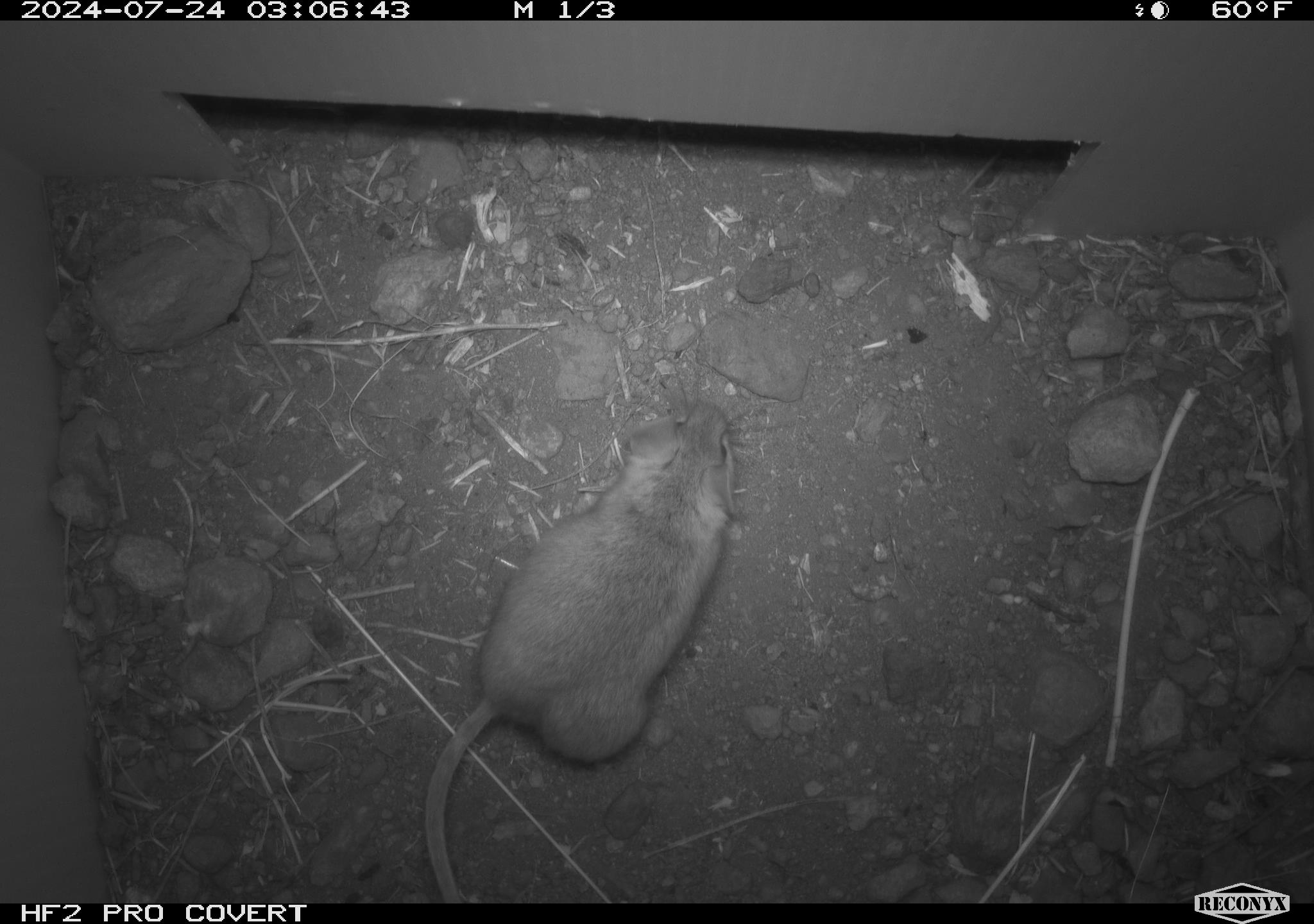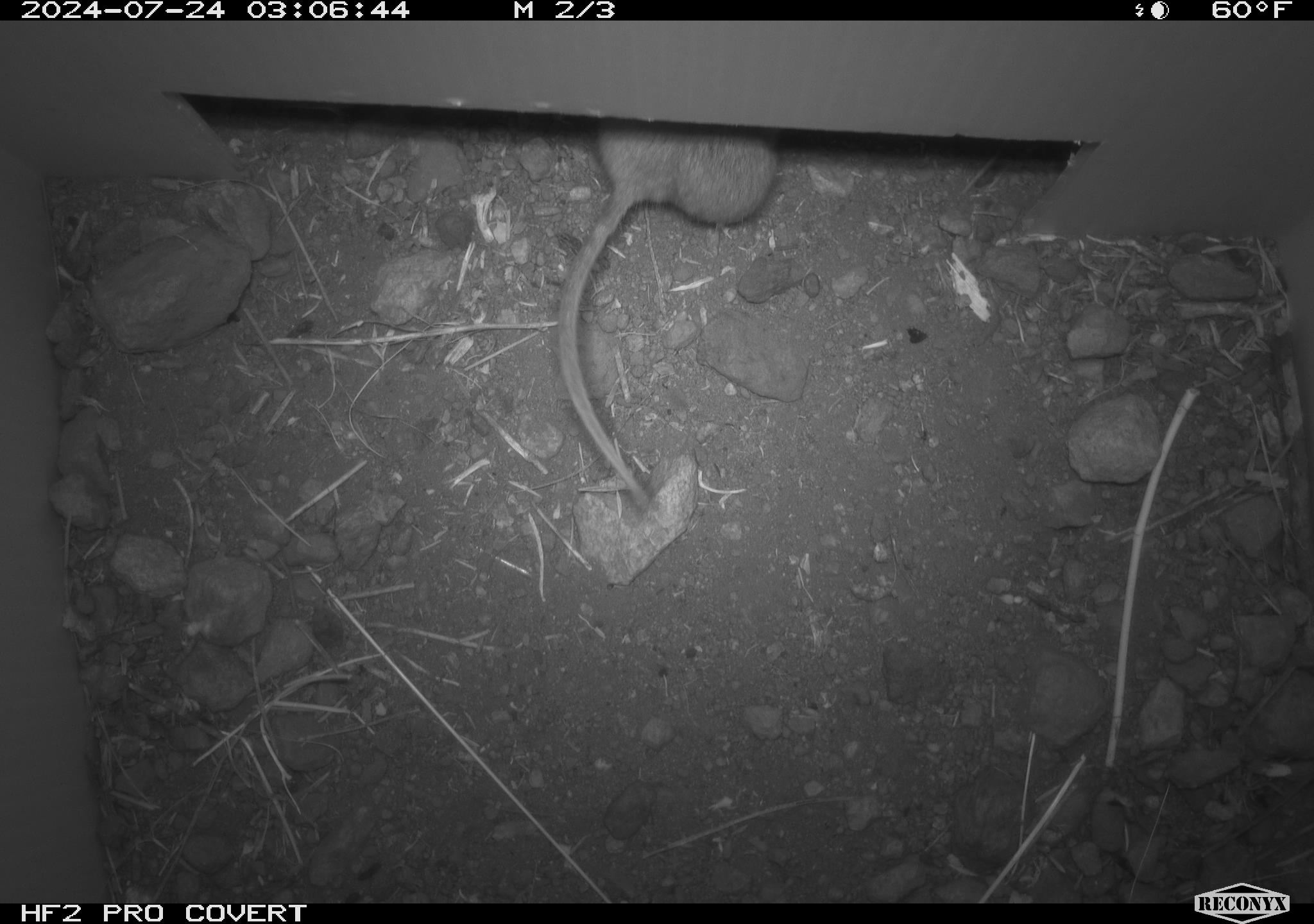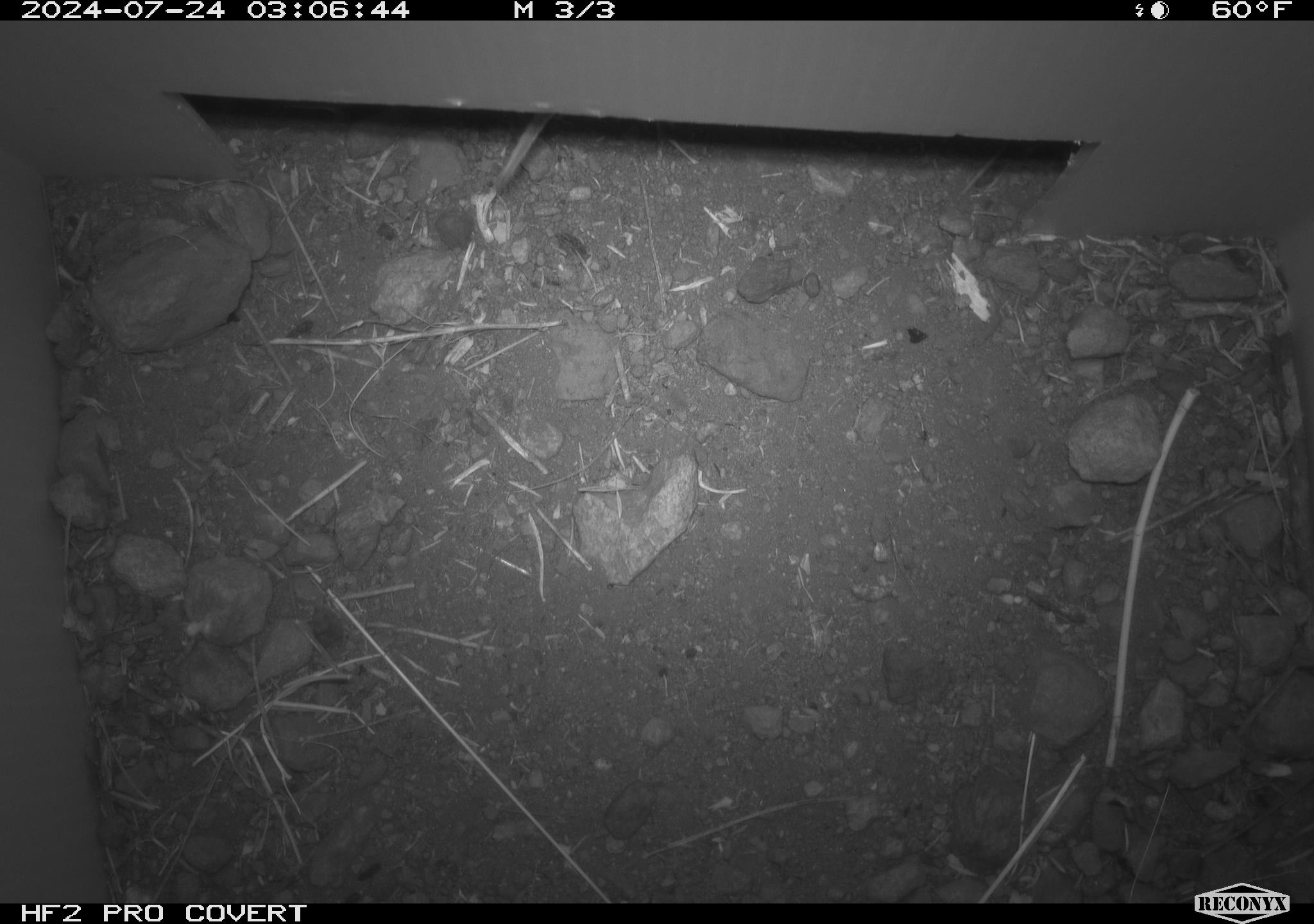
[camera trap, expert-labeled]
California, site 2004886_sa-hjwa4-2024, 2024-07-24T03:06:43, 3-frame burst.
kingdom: Animalia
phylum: Chordata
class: Mammalia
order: Rodentia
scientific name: Rodentia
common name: rodent